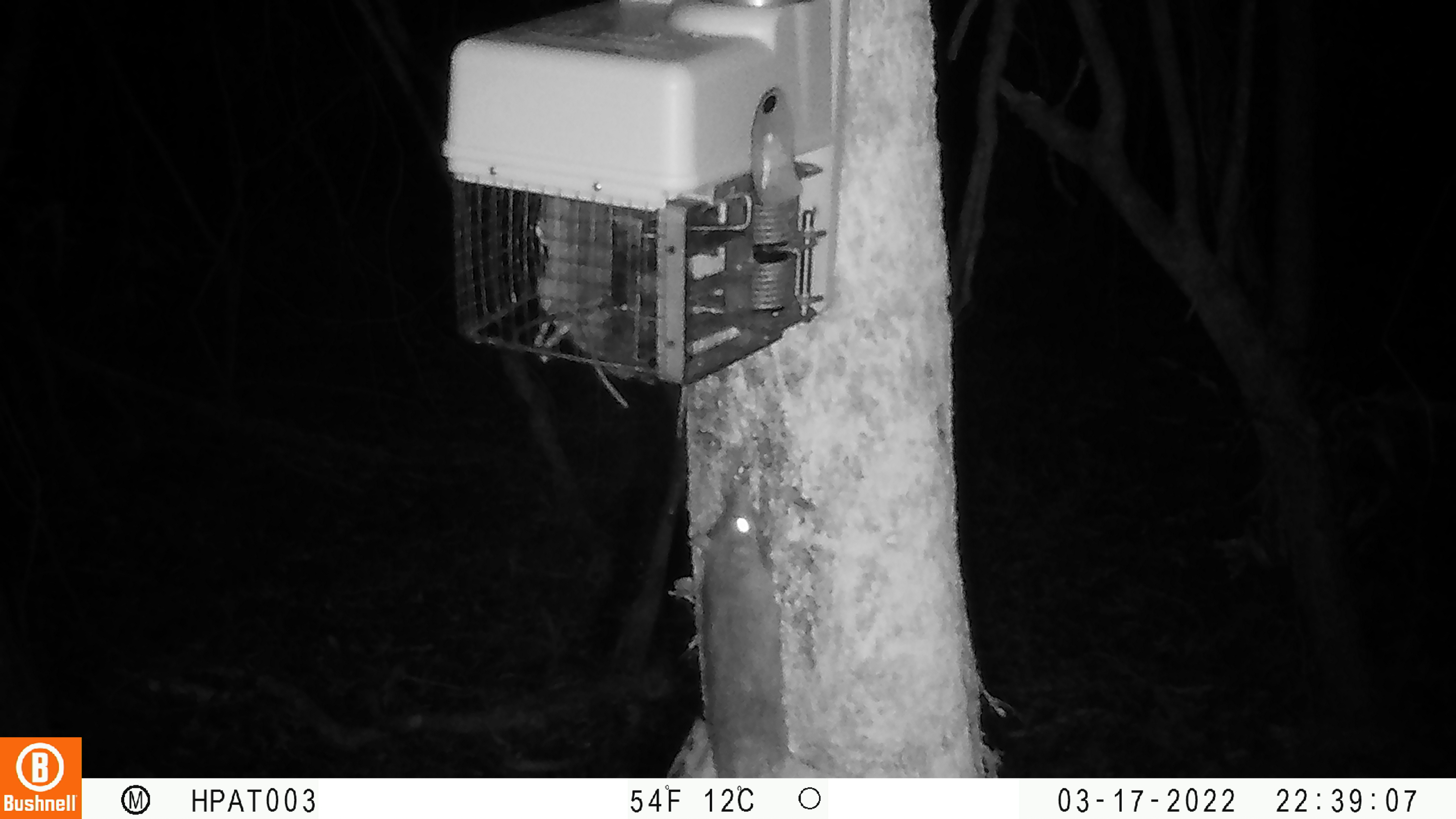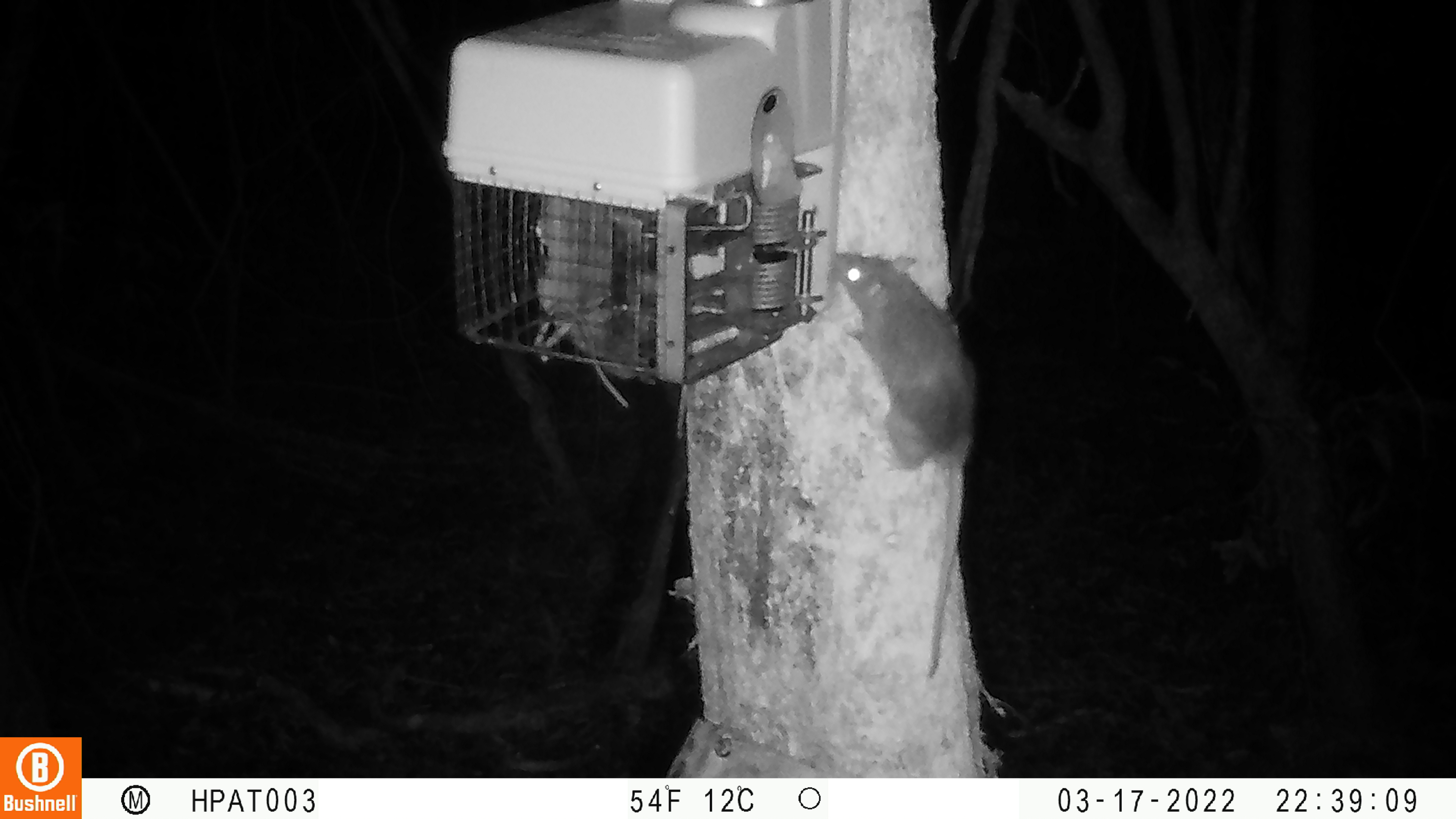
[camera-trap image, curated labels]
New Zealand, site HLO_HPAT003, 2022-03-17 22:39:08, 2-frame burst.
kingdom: Animalia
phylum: Chordata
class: Mammalia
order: Rodentia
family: Muridae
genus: Rattus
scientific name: Rattus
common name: rat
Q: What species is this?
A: Rat (Rattus).